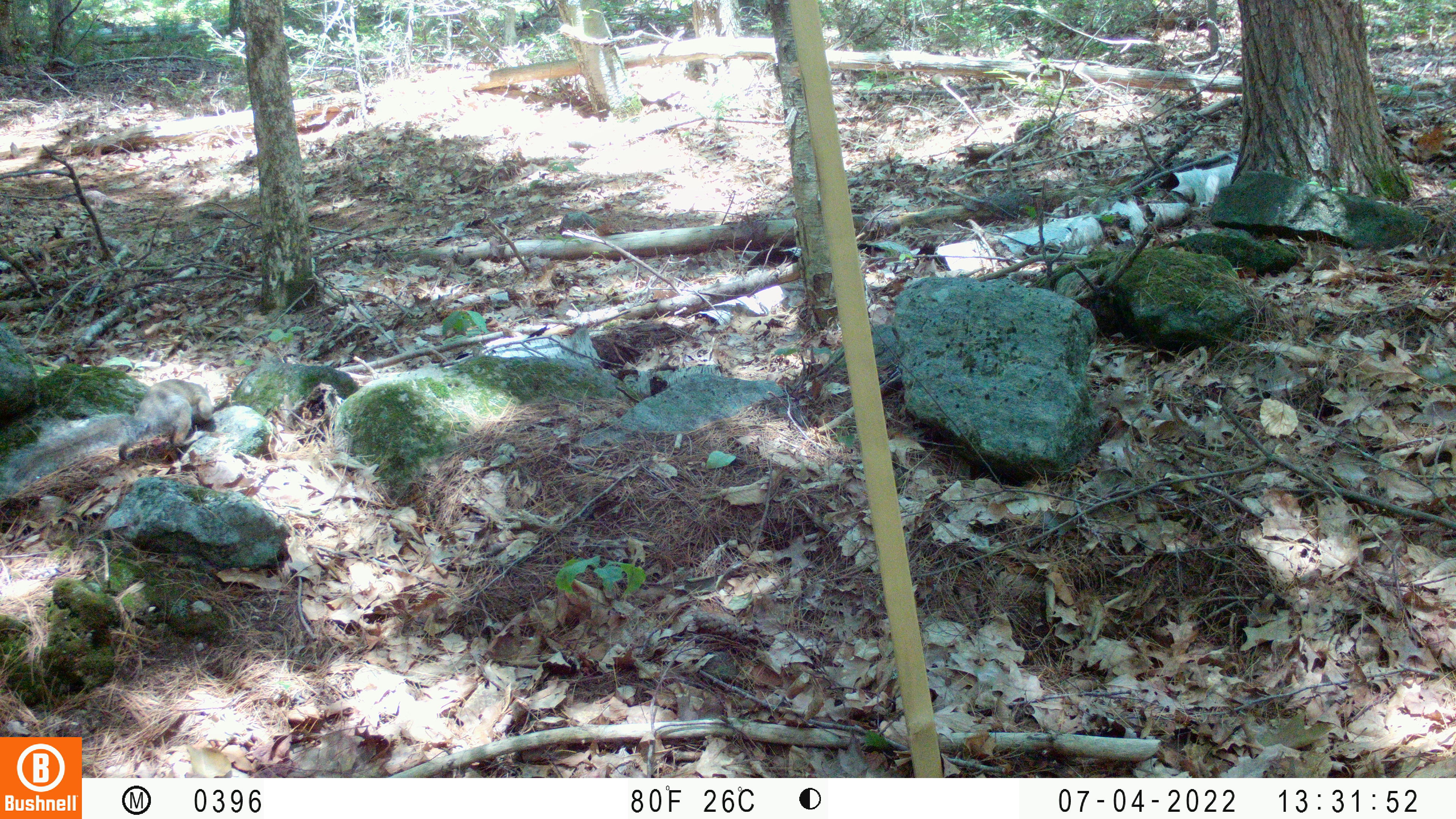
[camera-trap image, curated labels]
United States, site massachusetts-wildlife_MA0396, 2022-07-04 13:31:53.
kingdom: Animalia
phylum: Chordata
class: Mammalia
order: Rodentia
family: Sciuridae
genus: Tamiasciurus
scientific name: Tamiasciurus hudsonicus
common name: red squirrel